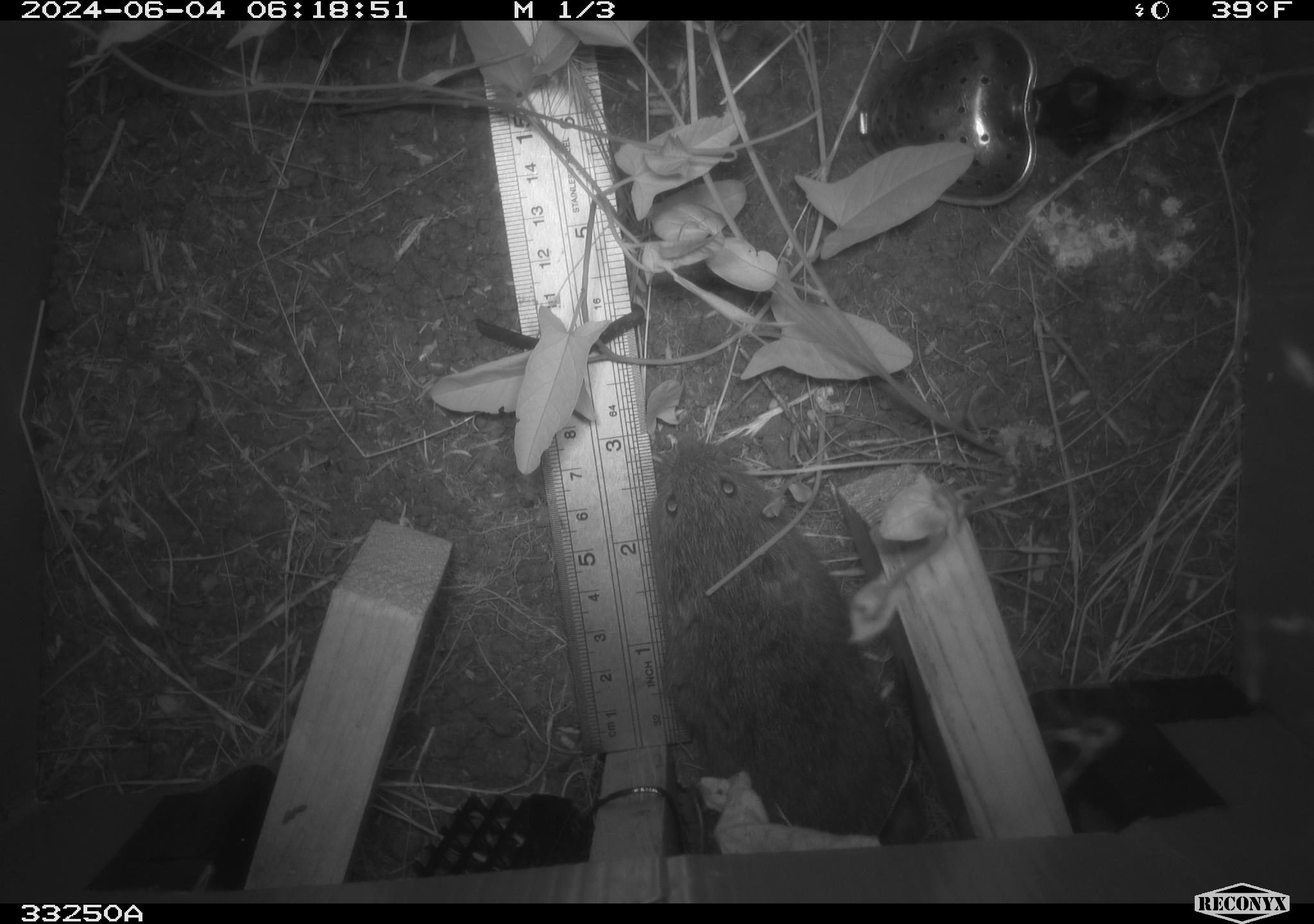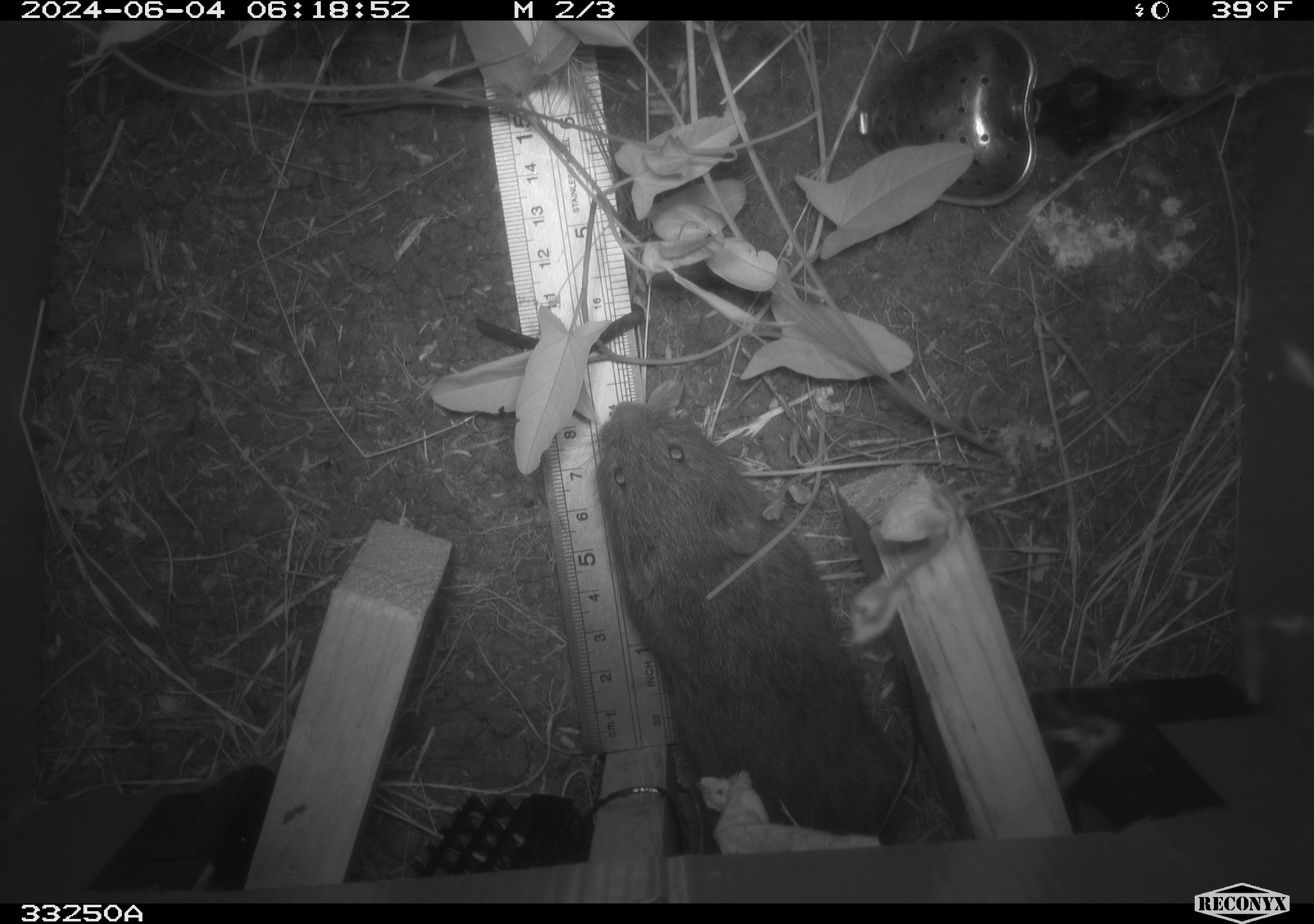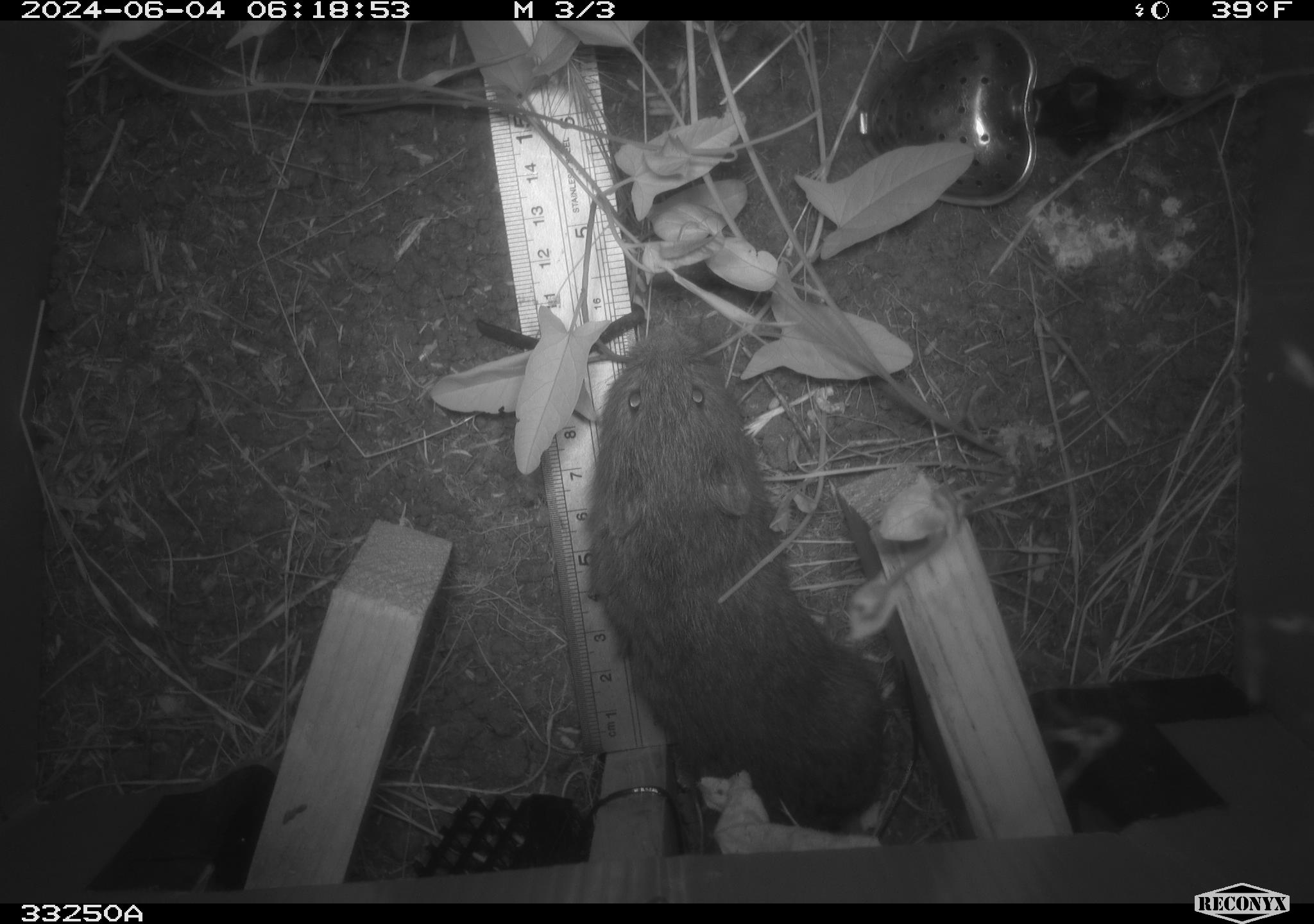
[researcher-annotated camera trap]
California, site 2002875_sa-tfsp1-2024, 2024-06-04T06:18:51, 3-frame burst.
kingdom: Animalia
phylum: Chordata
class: Mammalia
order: Rodentia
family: Cricetidae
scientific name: Arvicolinae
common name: voles, lemmings, and muskrats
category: arvicolinae subfamily